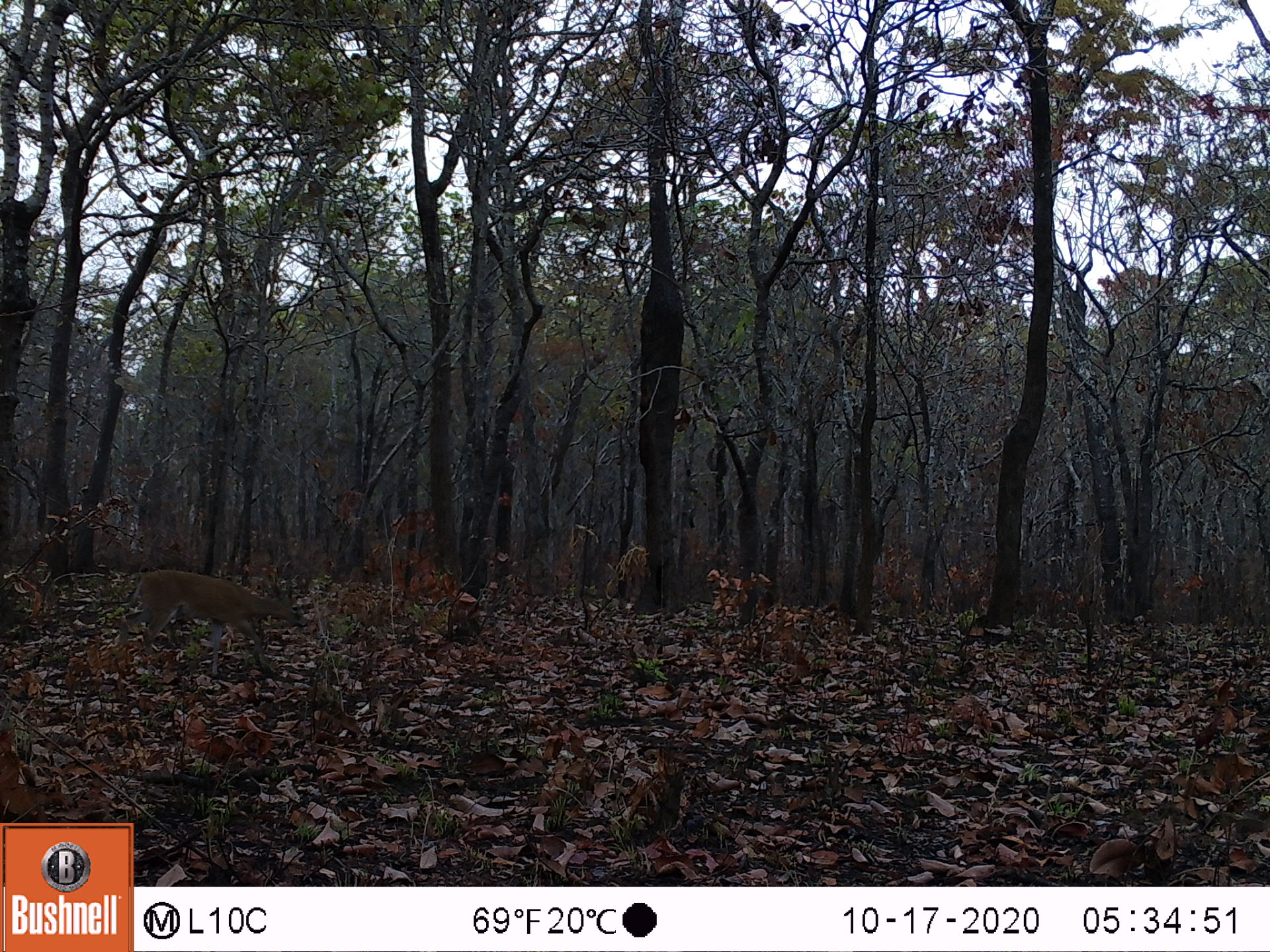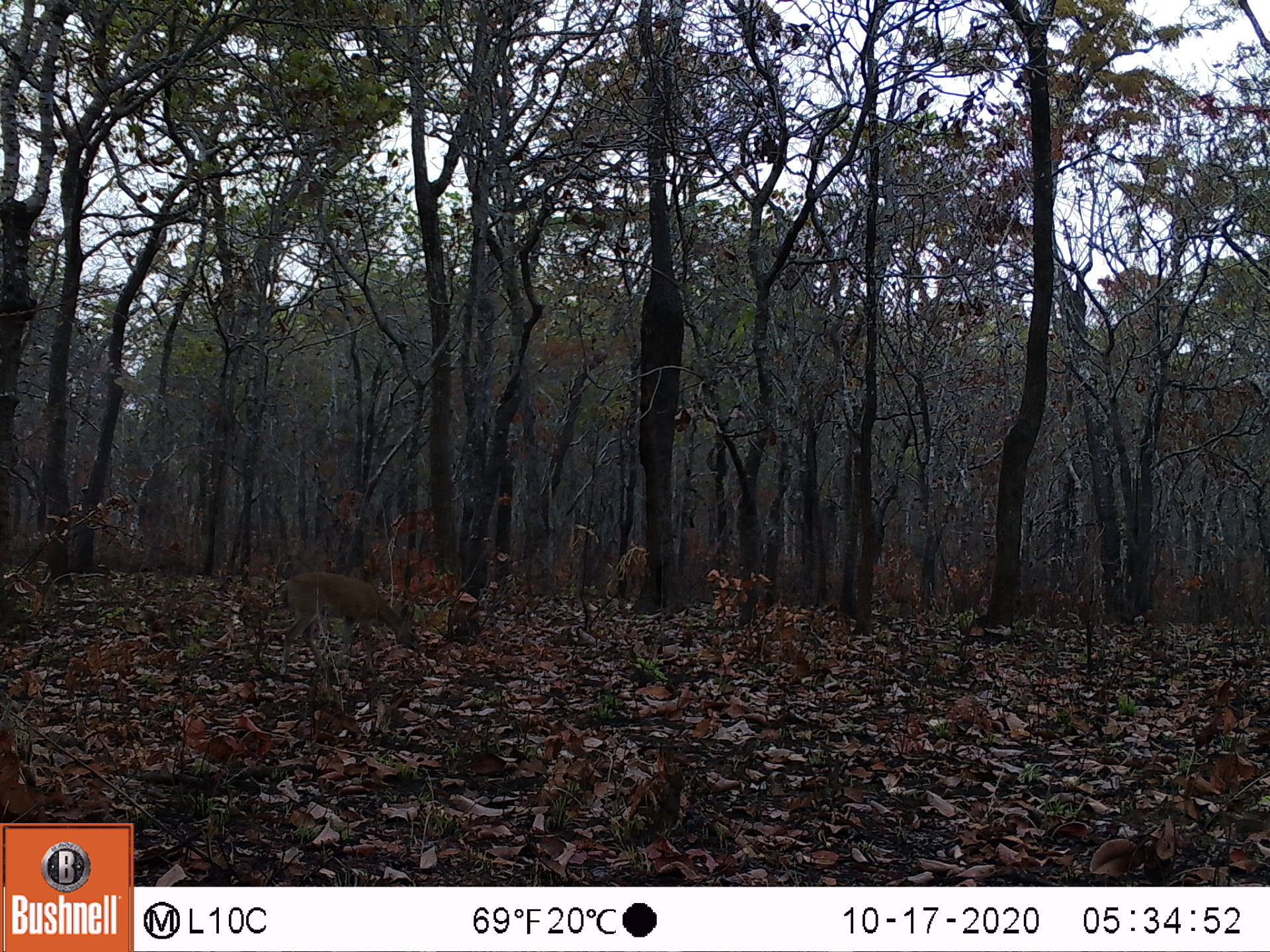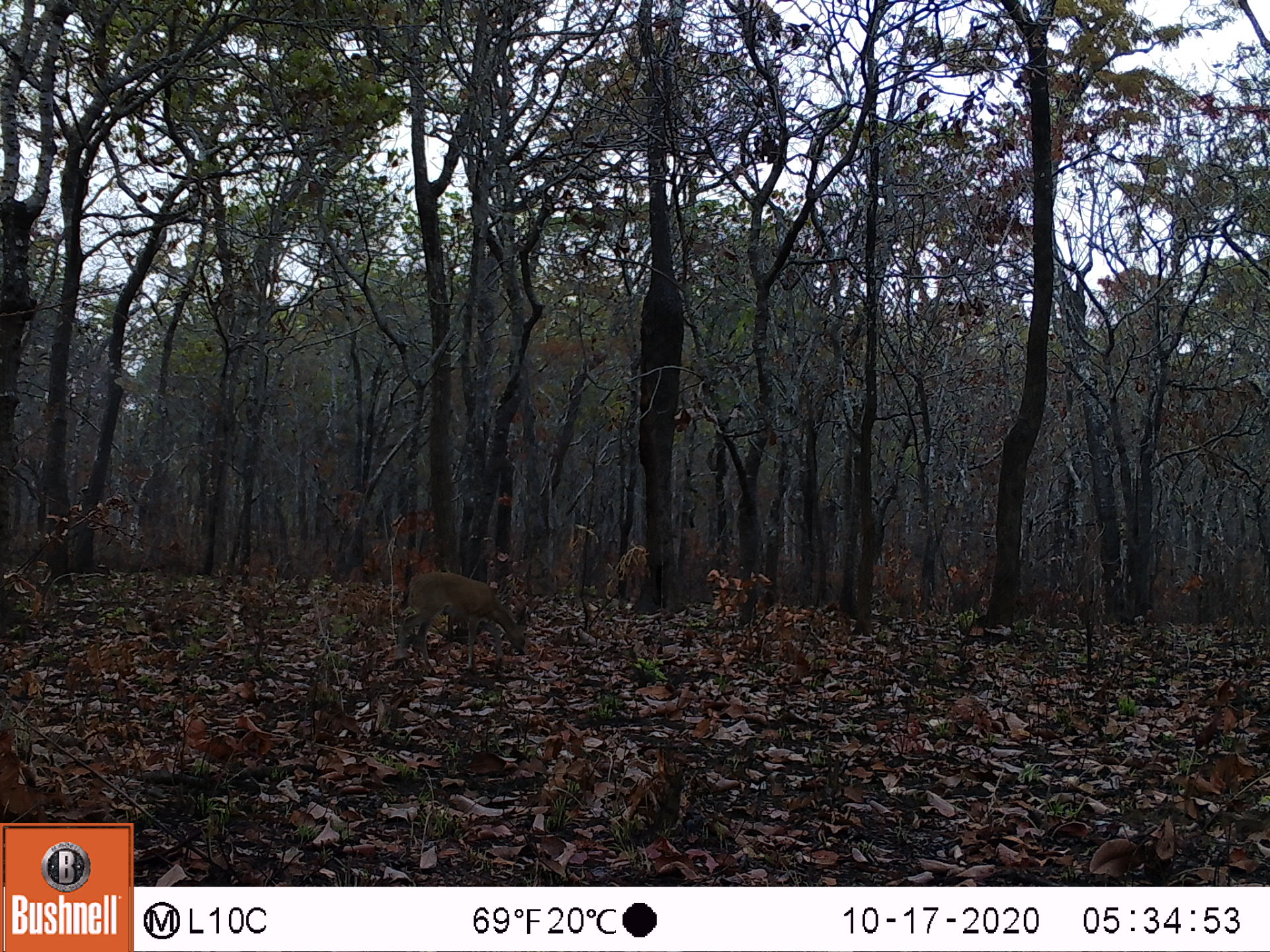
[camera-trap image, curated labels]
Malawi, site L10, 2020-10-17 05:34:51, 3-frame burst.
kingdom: Animalia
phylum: Chordata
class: Mammalia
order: Artiodactyla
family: Bovidae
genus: Sylvicapra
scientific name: Sylvicapra grimmia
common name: common duiker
Common duiker (Sylvicapra grimmia), count 1.